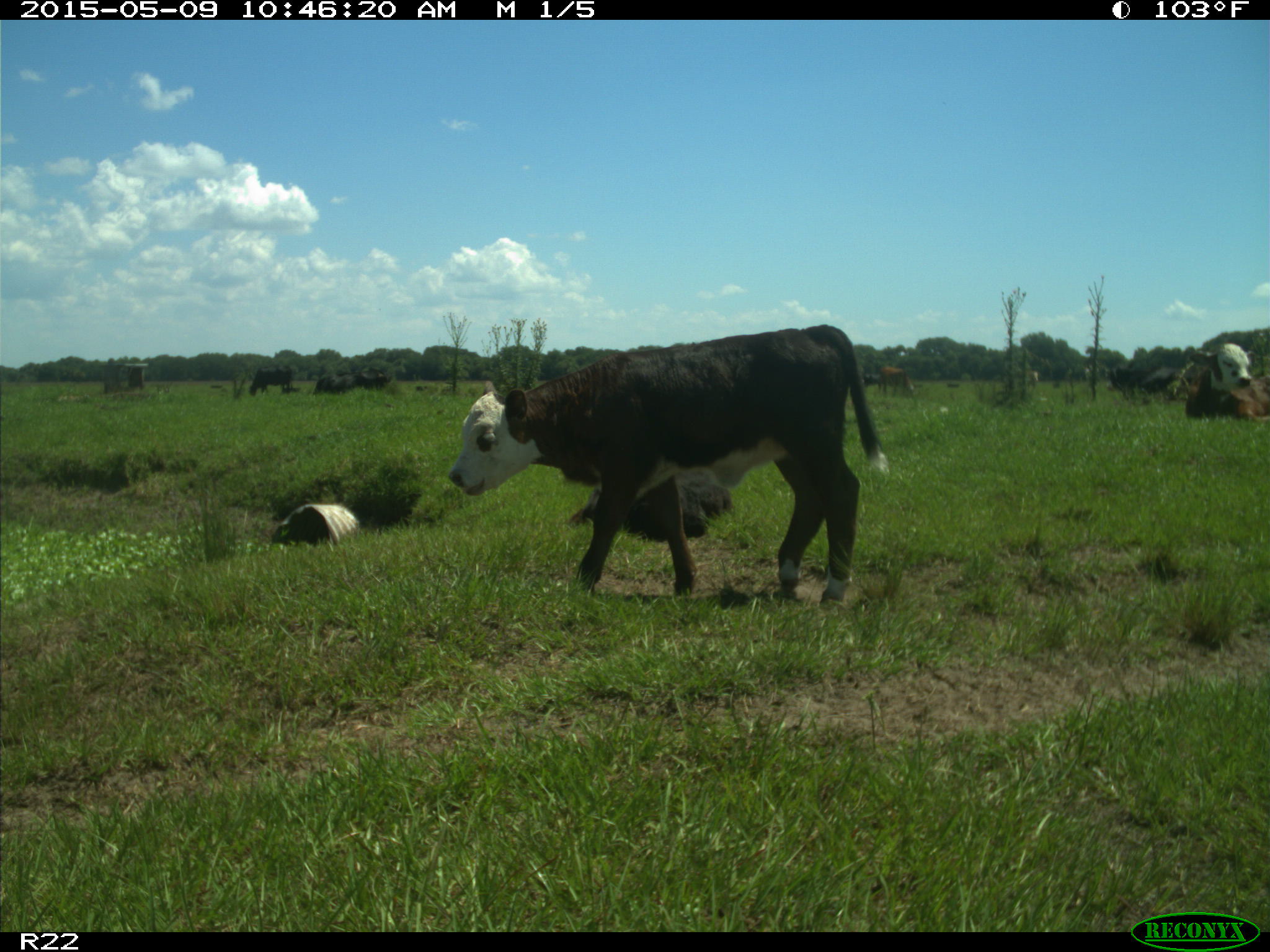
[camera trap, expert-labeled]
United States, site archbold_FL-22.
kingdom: Animalia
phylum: Chordata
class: Mammalia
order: Artiodactyla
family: Bovidae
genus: Bos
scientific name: Bos taurus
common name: domestic cow